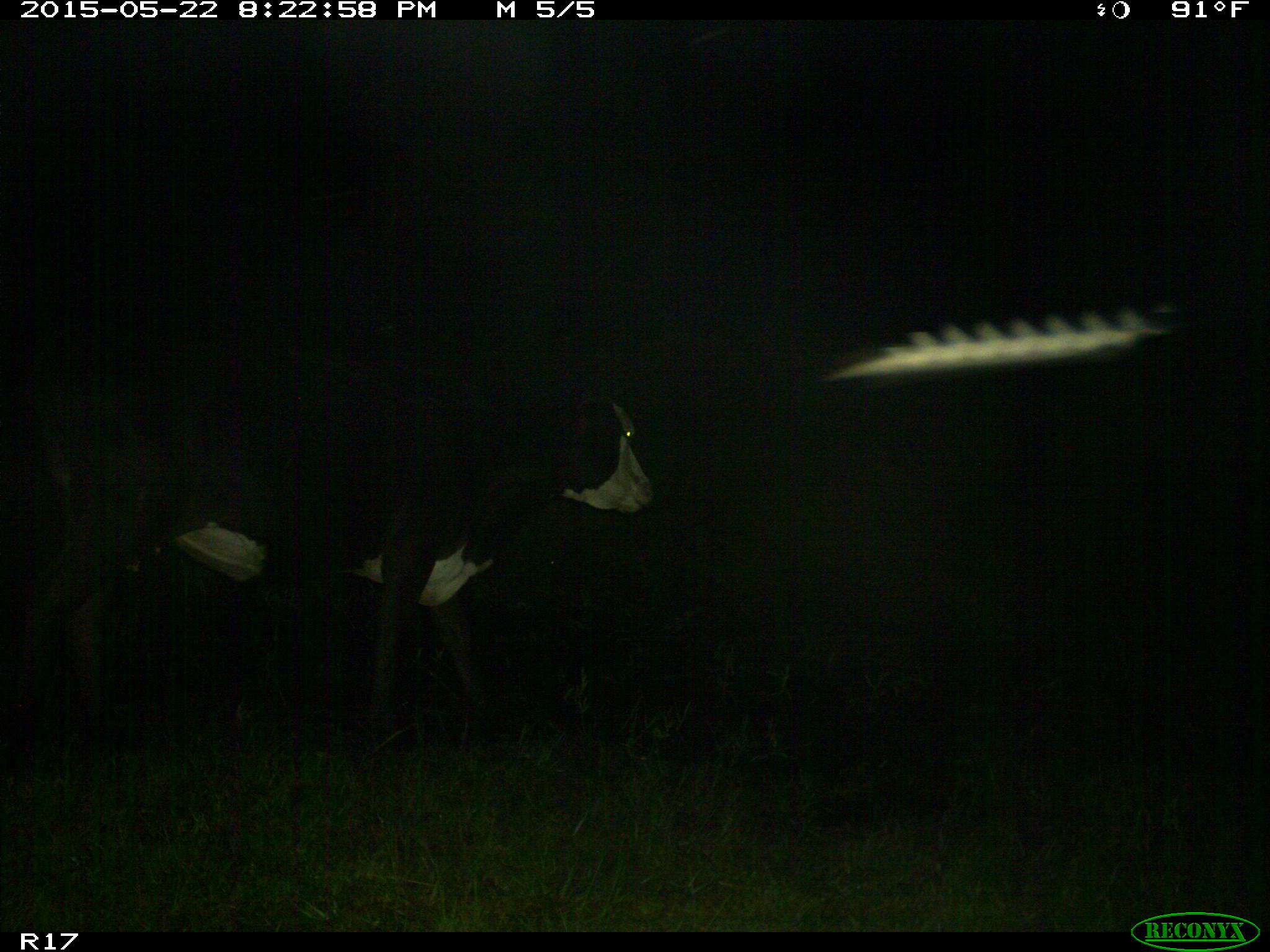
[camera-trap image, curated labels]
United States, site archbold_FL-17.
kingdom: Animalia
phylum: Chordata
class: Mammalia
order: Artiodactyla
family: Bovidae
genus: Bos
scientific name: Bos taurus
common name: domestic cow